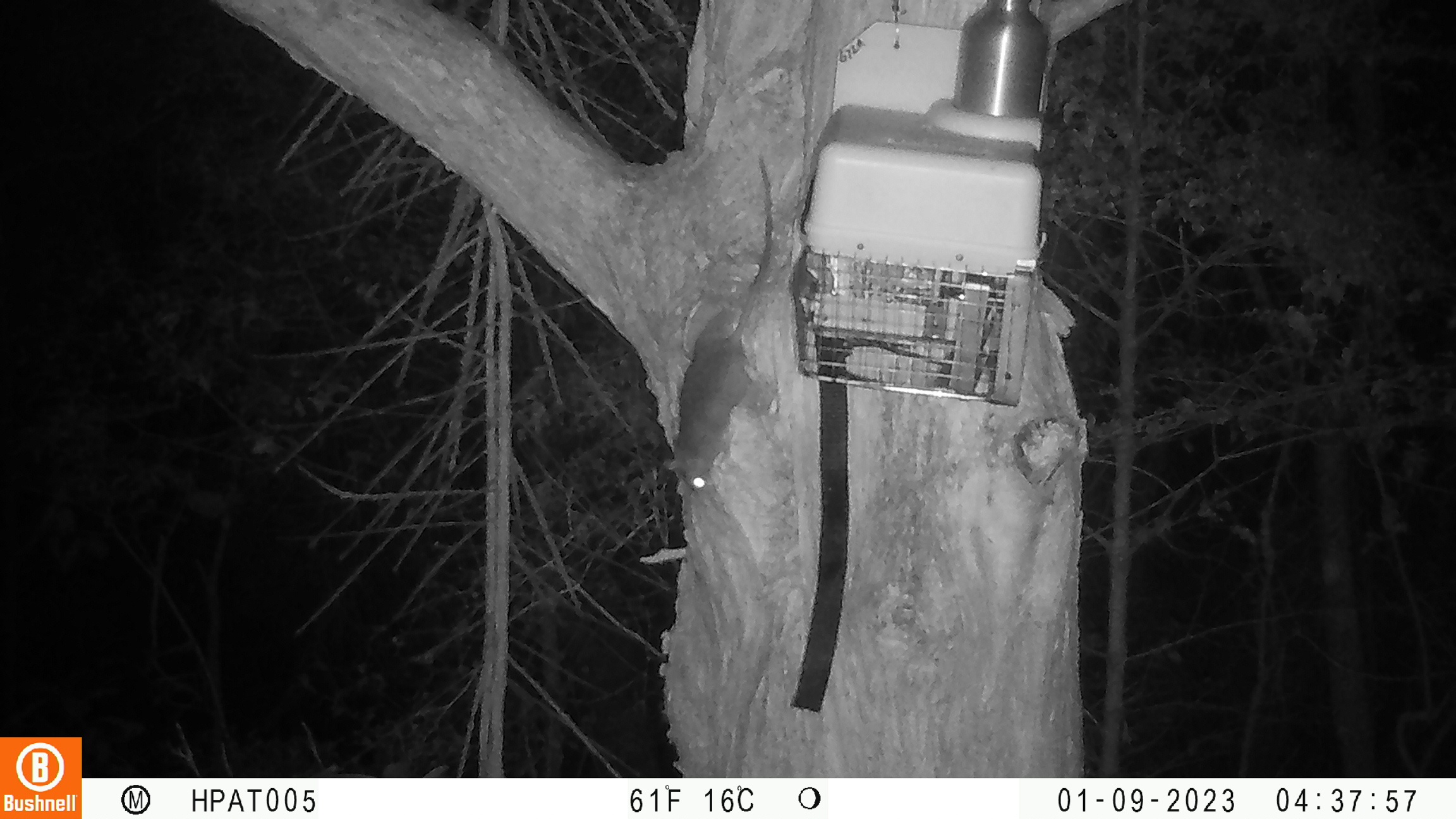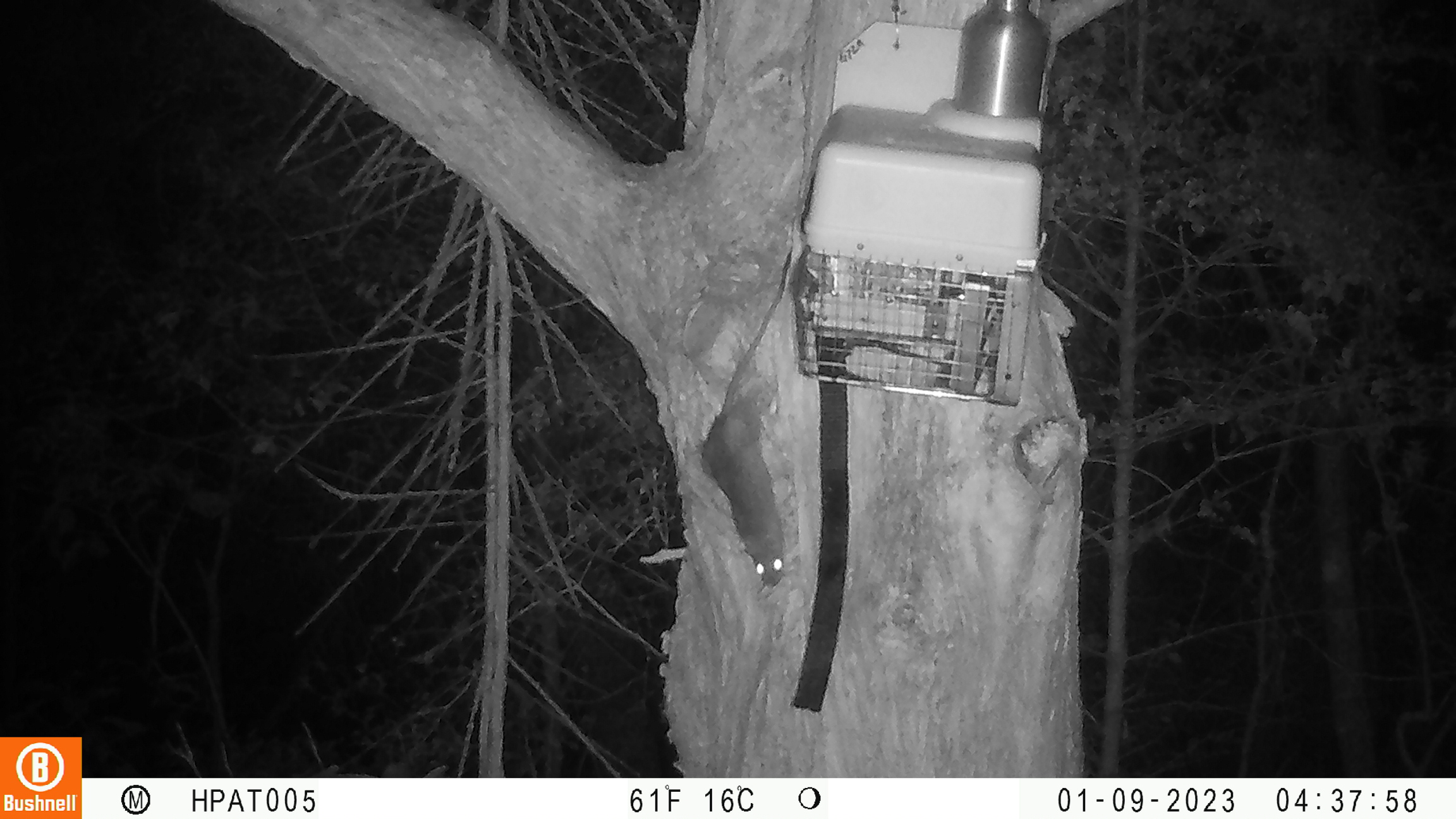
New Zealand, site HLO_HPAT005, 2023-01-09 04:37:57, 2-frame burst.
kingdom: Animalia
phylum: Chordata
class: Mammalia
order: Rodentia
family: Muridae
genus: Rattus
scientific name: Rattus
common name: rat